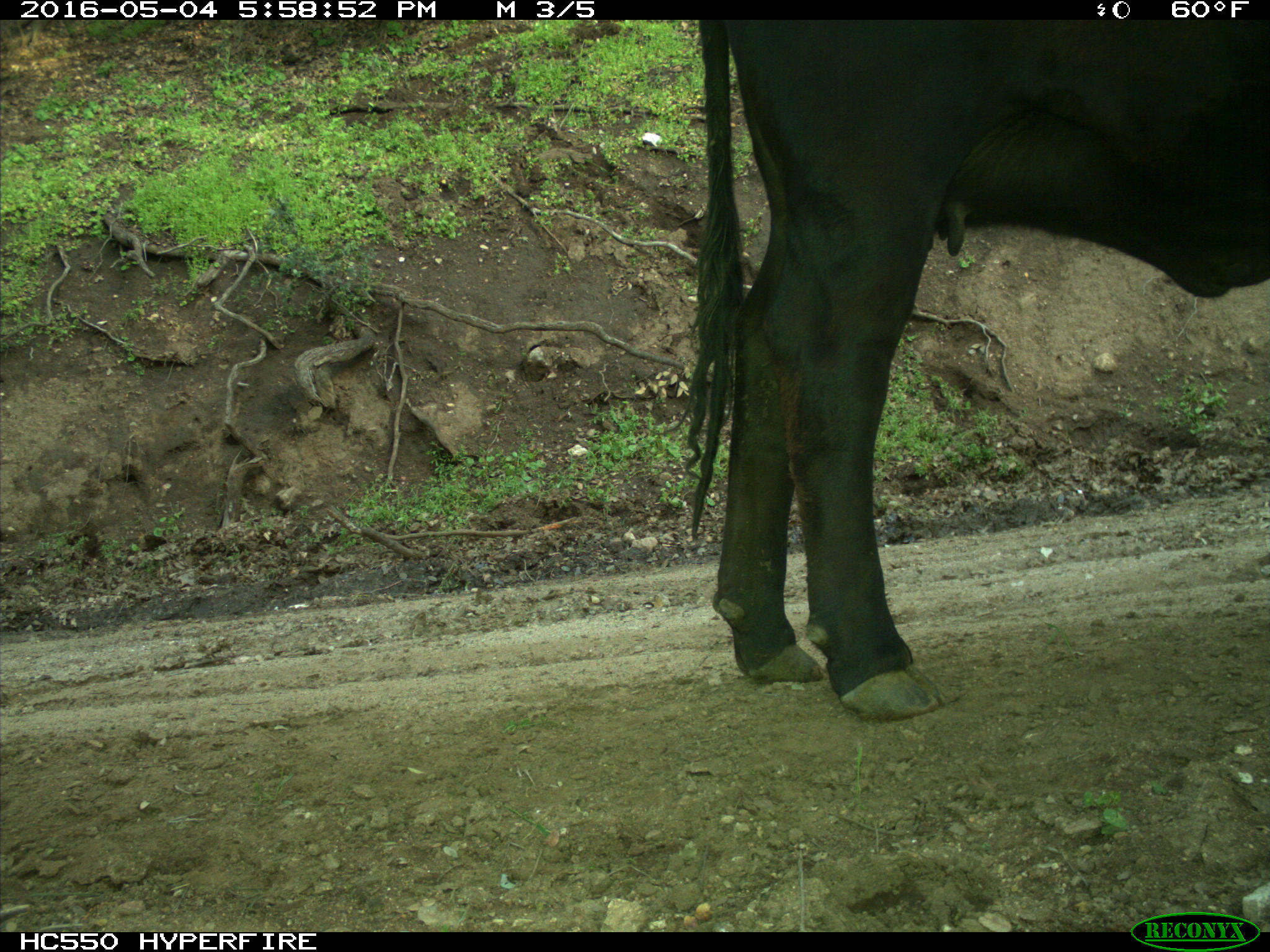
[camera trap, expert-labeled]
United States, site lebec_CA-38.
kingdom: Animalia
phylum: Chordata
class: Mammalia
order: Artiodactyla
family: Bovidae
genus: Bos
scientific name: Bos taurus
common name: domestic cow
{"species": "Bos taurus (domestic cow)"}